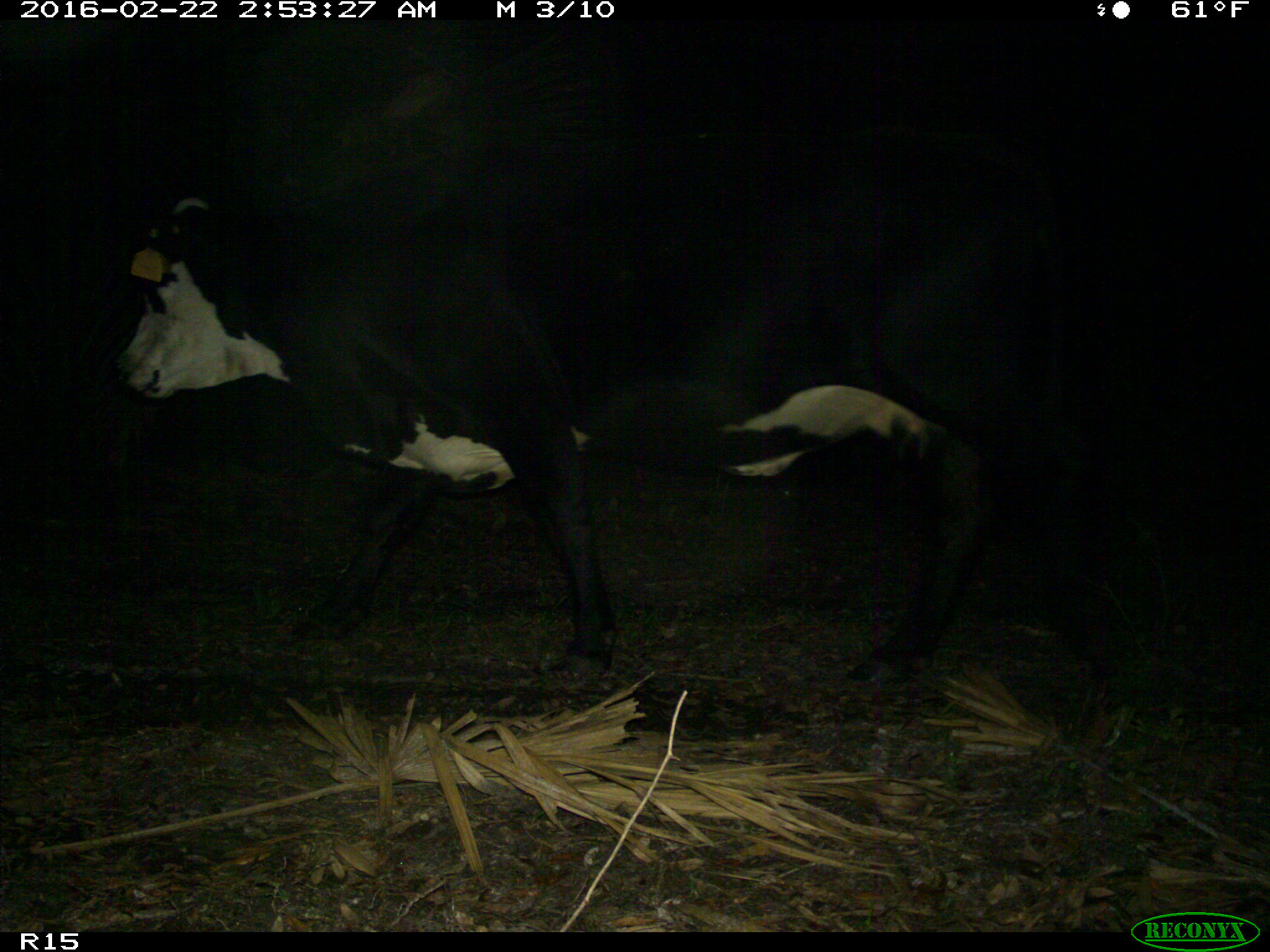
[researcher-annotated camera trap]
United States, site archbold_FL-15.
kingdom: Animalia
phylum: Chordata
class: Mammalia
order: Artiodactyla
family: Bovidae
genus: Bos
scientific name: Bos taurus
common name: domestic cow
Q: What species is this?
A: Bos taurus (domestic cow).